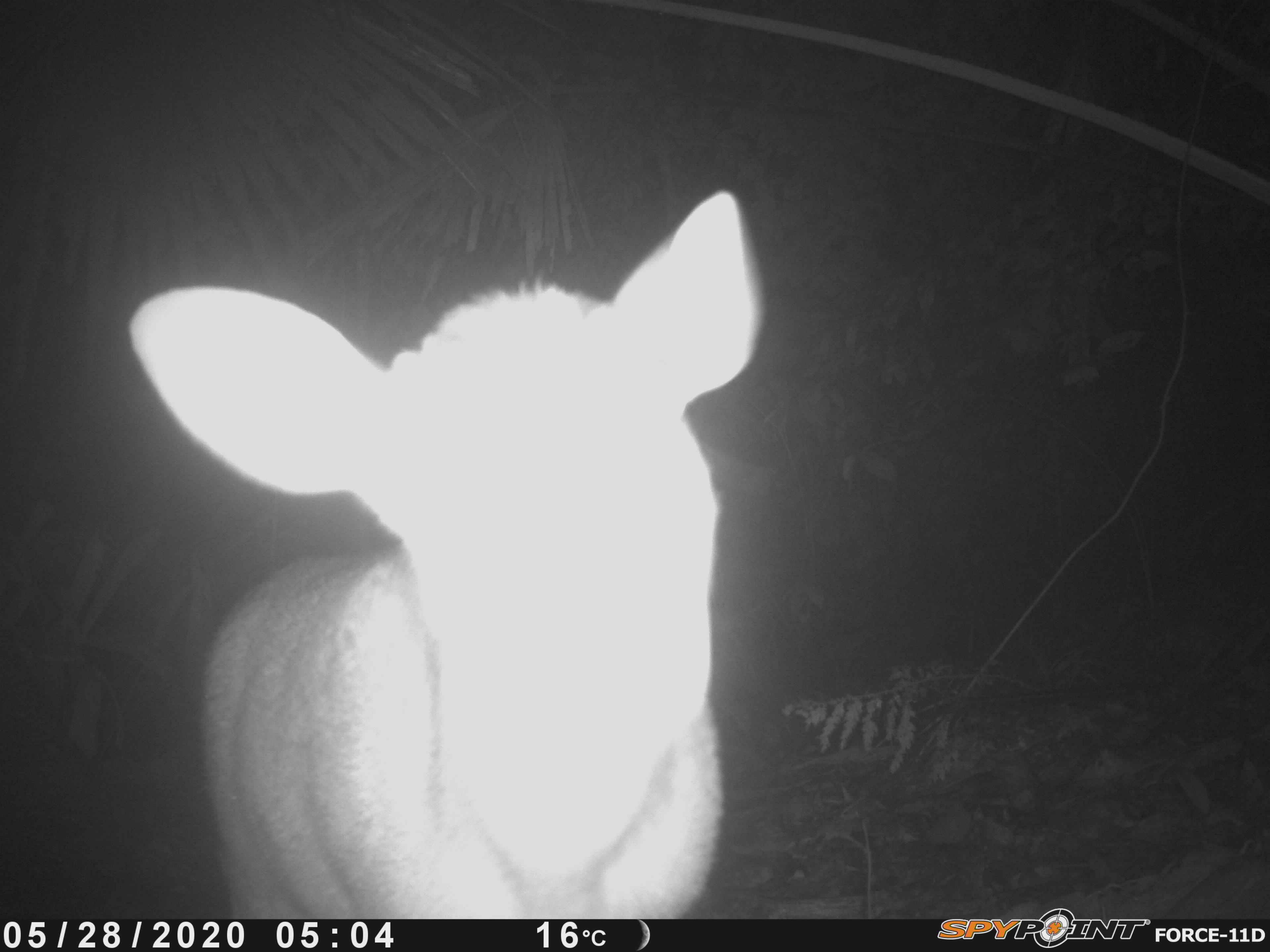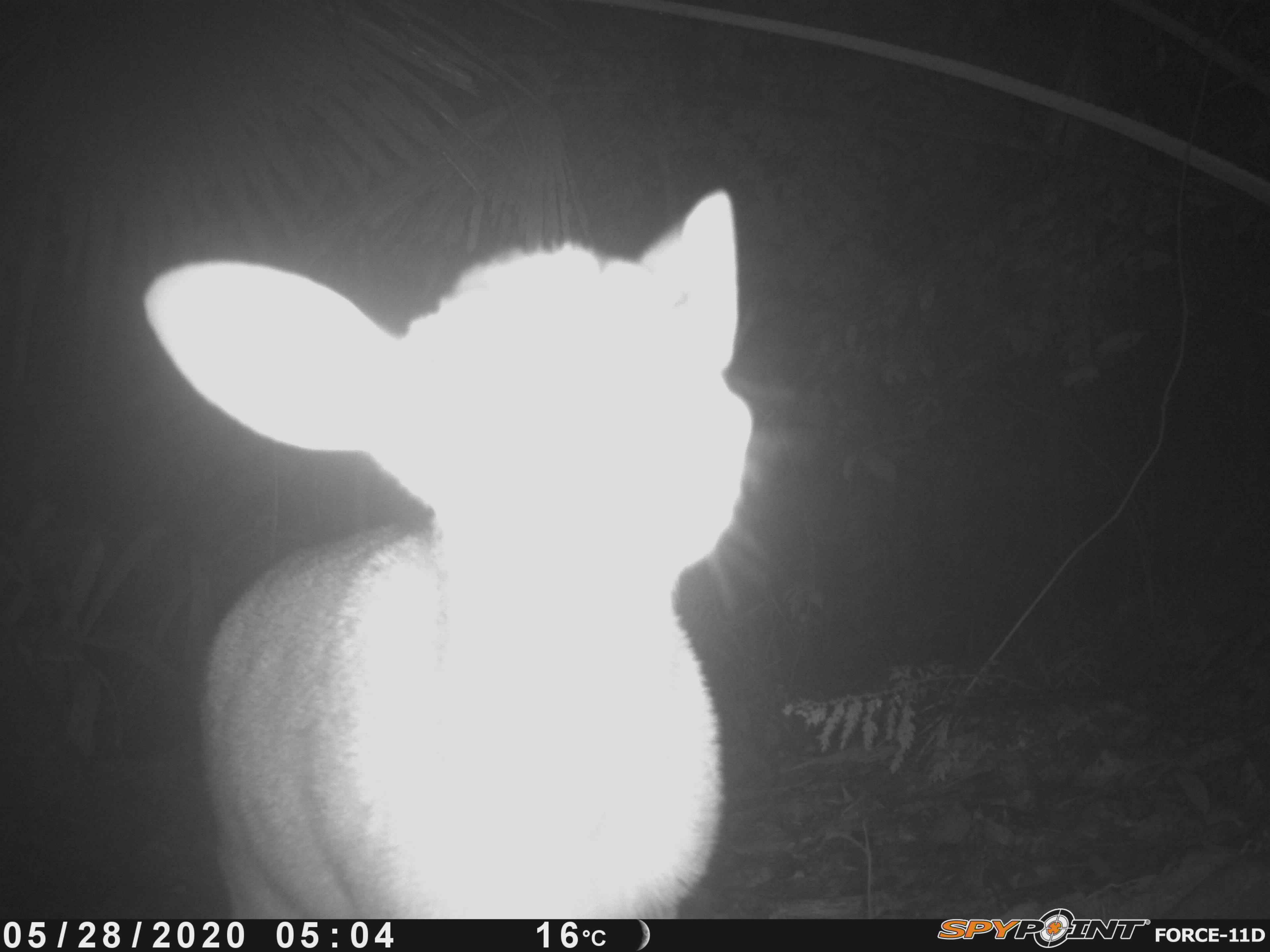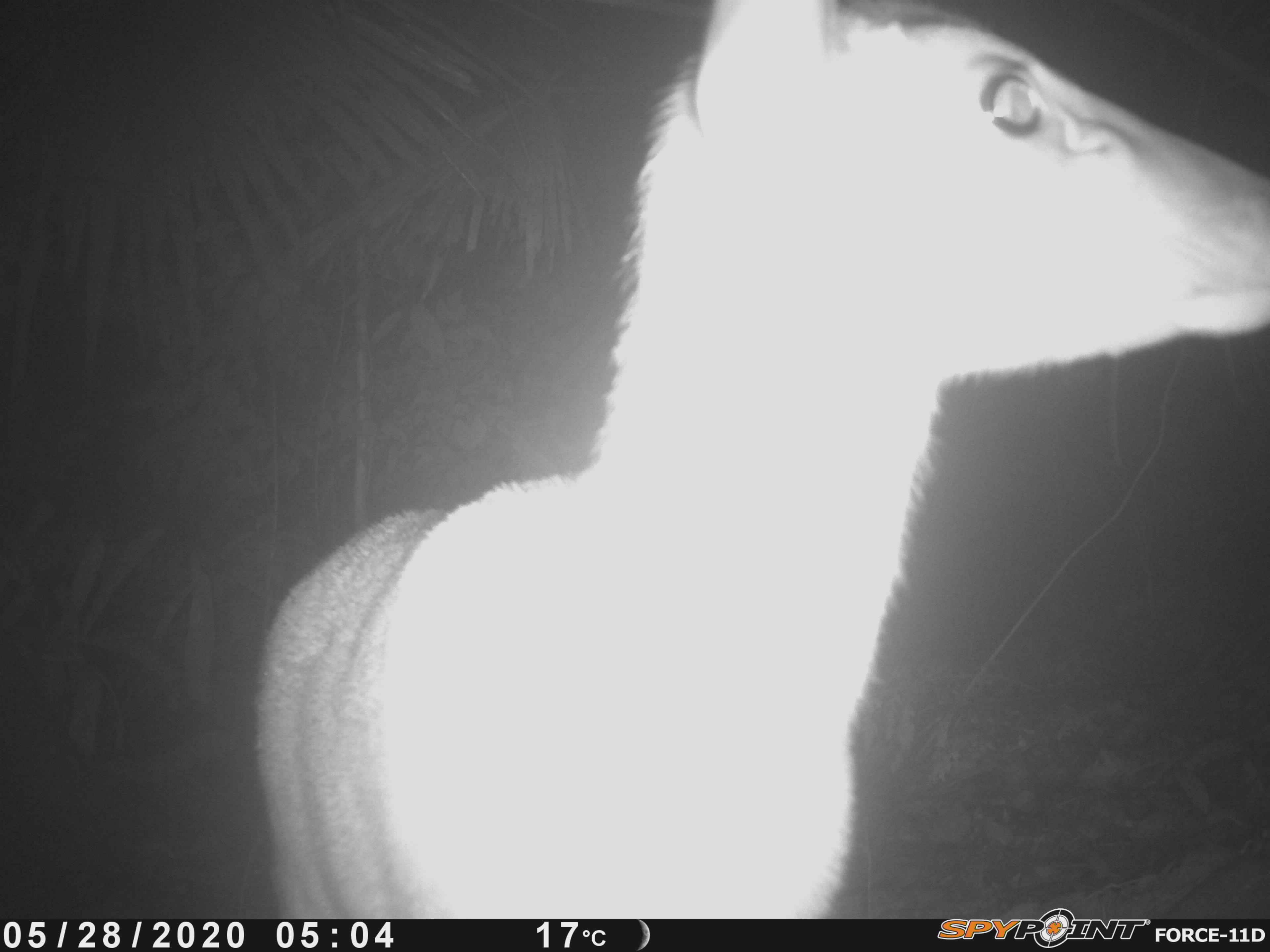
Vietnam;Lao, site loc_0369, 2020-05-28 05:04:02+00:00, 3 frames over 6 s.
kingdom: Animalia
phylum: Chordata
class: Mammalia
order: Artiodactyla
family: Cervidae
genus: Muntiacus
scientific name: Muntiacus vuquangensis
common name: large-antlered muntjac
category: large antlered muntjac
Large antlered muntjac (large-antlered muntjac) (Muntiacus vuquangensis). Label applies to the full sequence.